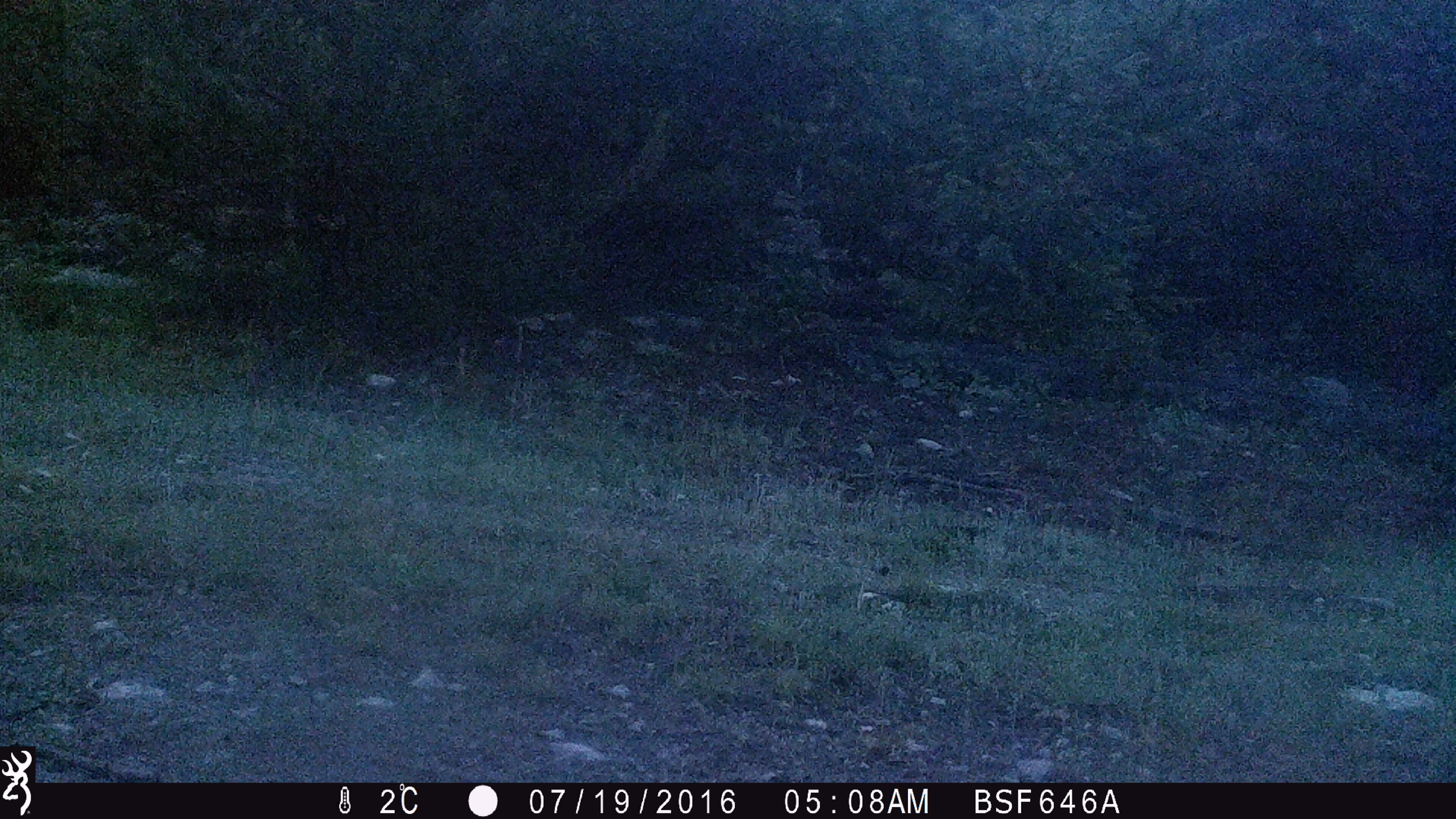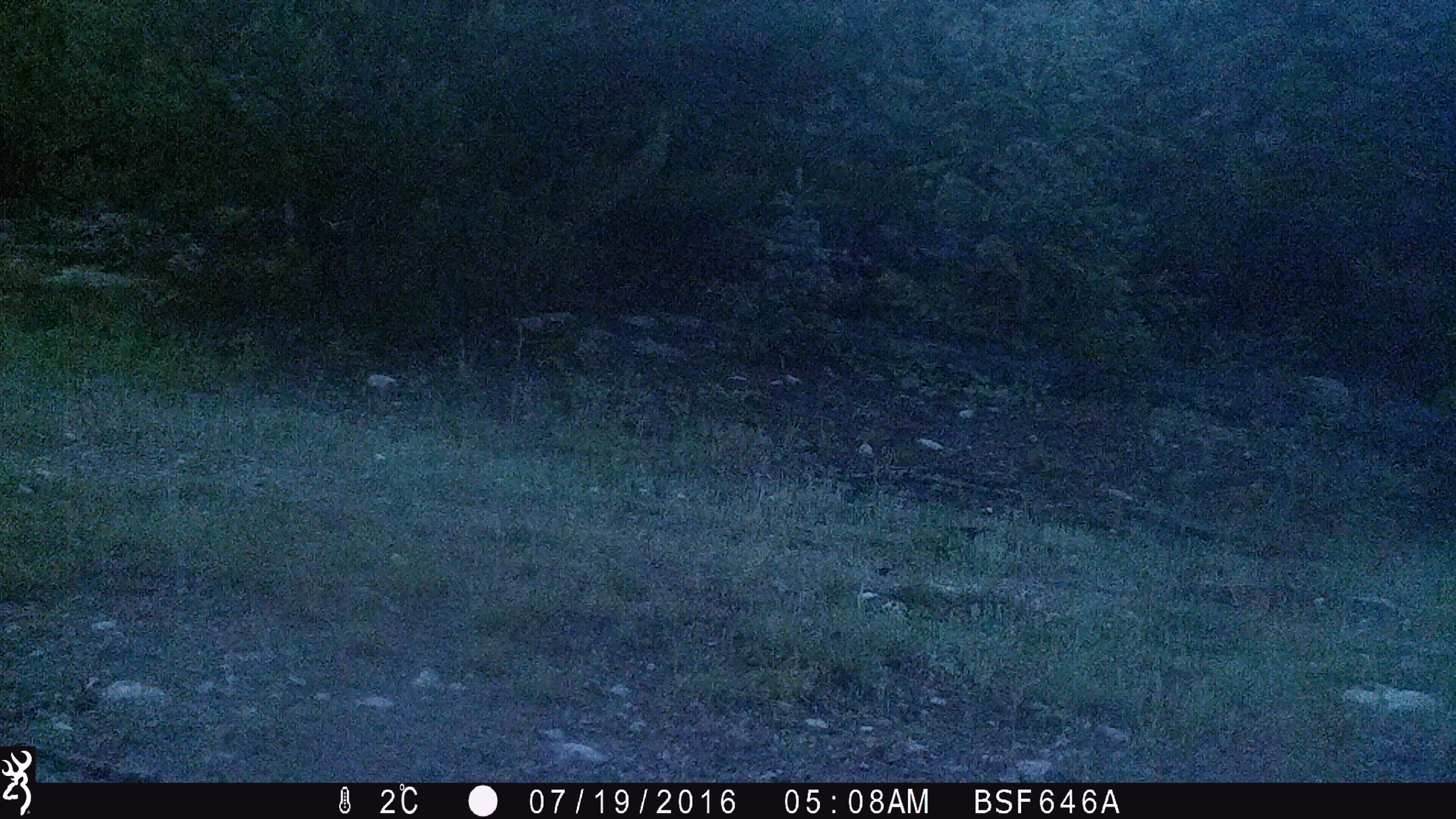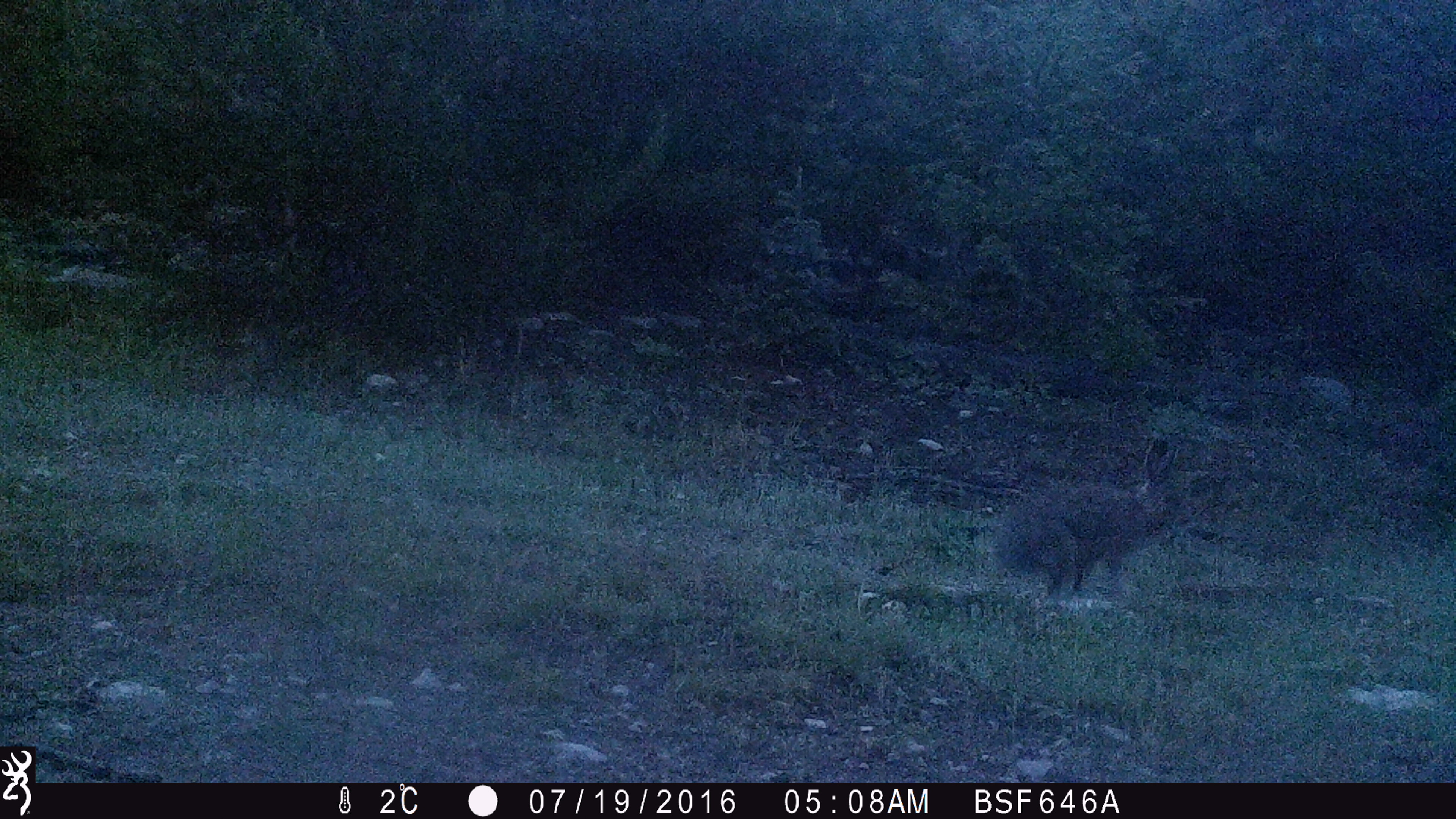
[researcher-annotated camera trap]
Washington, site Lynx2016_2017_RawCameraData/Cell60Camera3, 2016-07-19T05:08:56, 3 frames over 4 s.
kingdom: Animalia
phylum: Chordata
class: Mammalia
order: Lagomorpha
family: Leporidae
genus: Lepus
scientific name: Lepus americanus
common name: snowshoe hare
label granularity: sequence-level